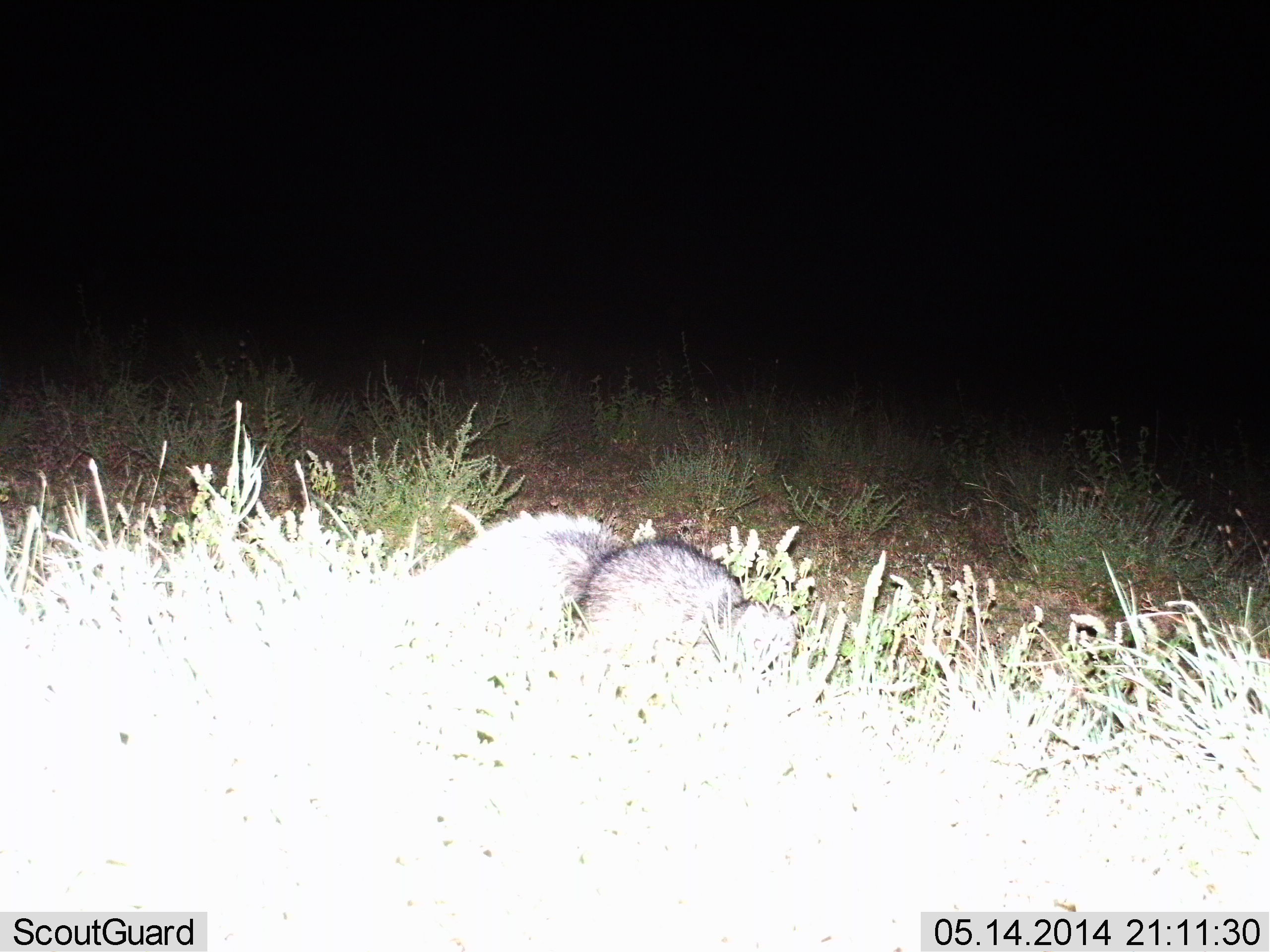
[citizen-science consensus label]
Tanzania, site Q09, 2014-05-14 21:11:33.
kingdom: Animalia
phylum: Chordata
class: Mammalia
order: Carnivora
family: Herpestidae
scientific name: Herpestidae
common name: mongoose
Mongoose (Herpestidae), count 1. Behavior (volunteer vote fractions): standing 29%, resting 43%, moving 14%, interacting 0%. Young present (vote fraction): 0%. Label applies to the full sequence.